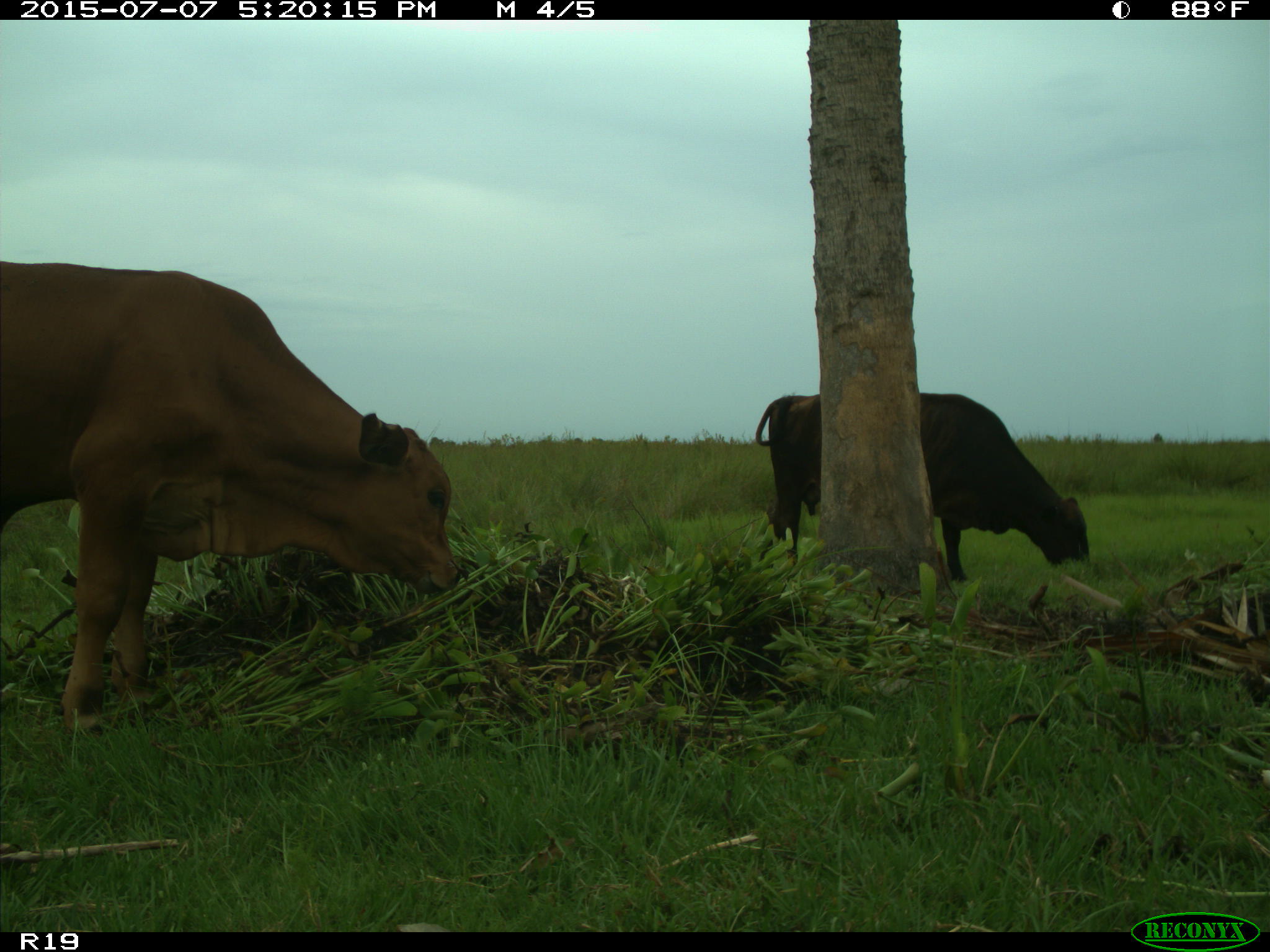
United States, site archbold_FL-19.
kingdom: Animalia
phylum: Chordata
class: Mammalia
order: Artiodactyla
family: Bovidae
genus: Bos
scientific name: Bos taurus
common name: domestic cow